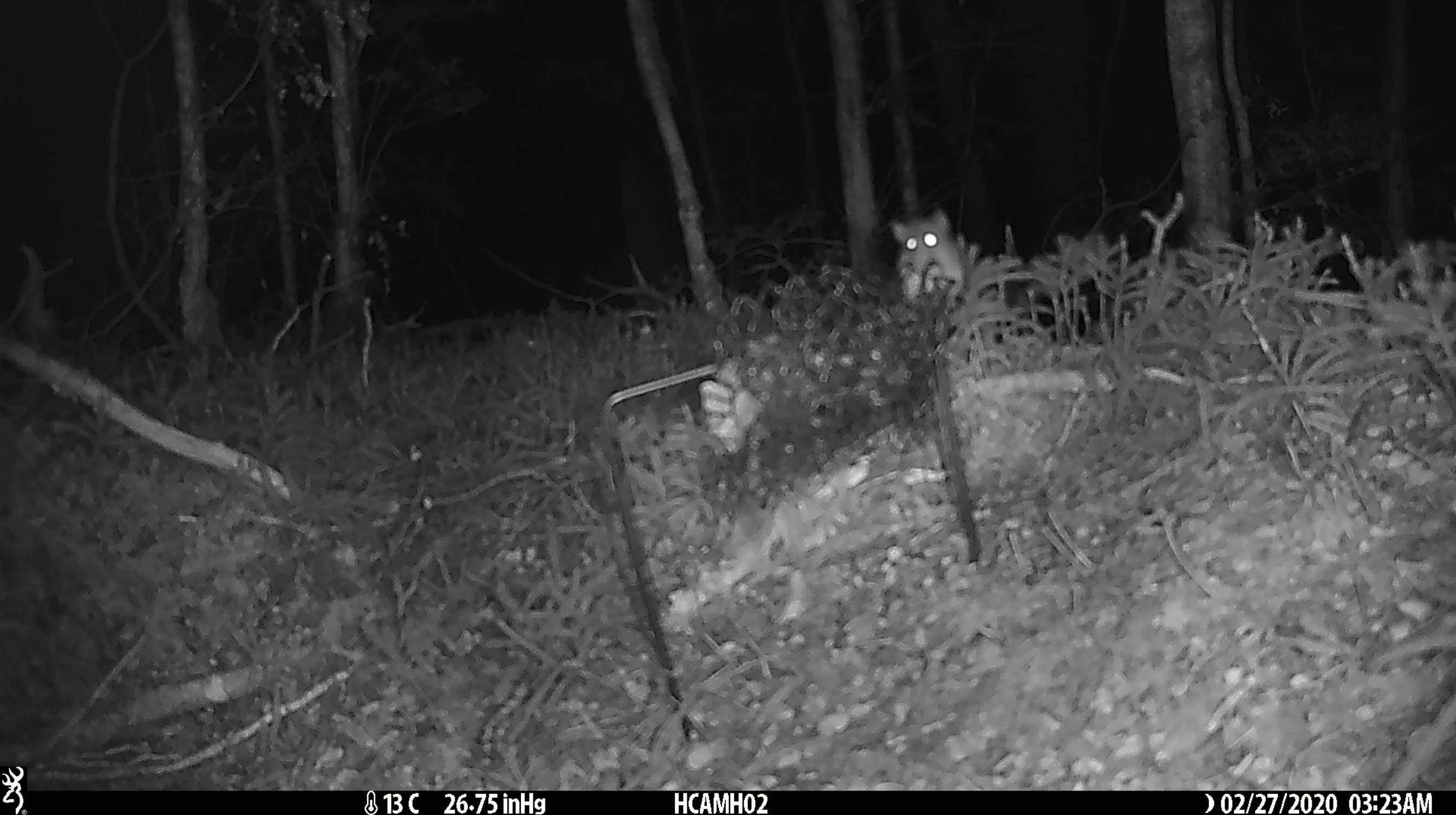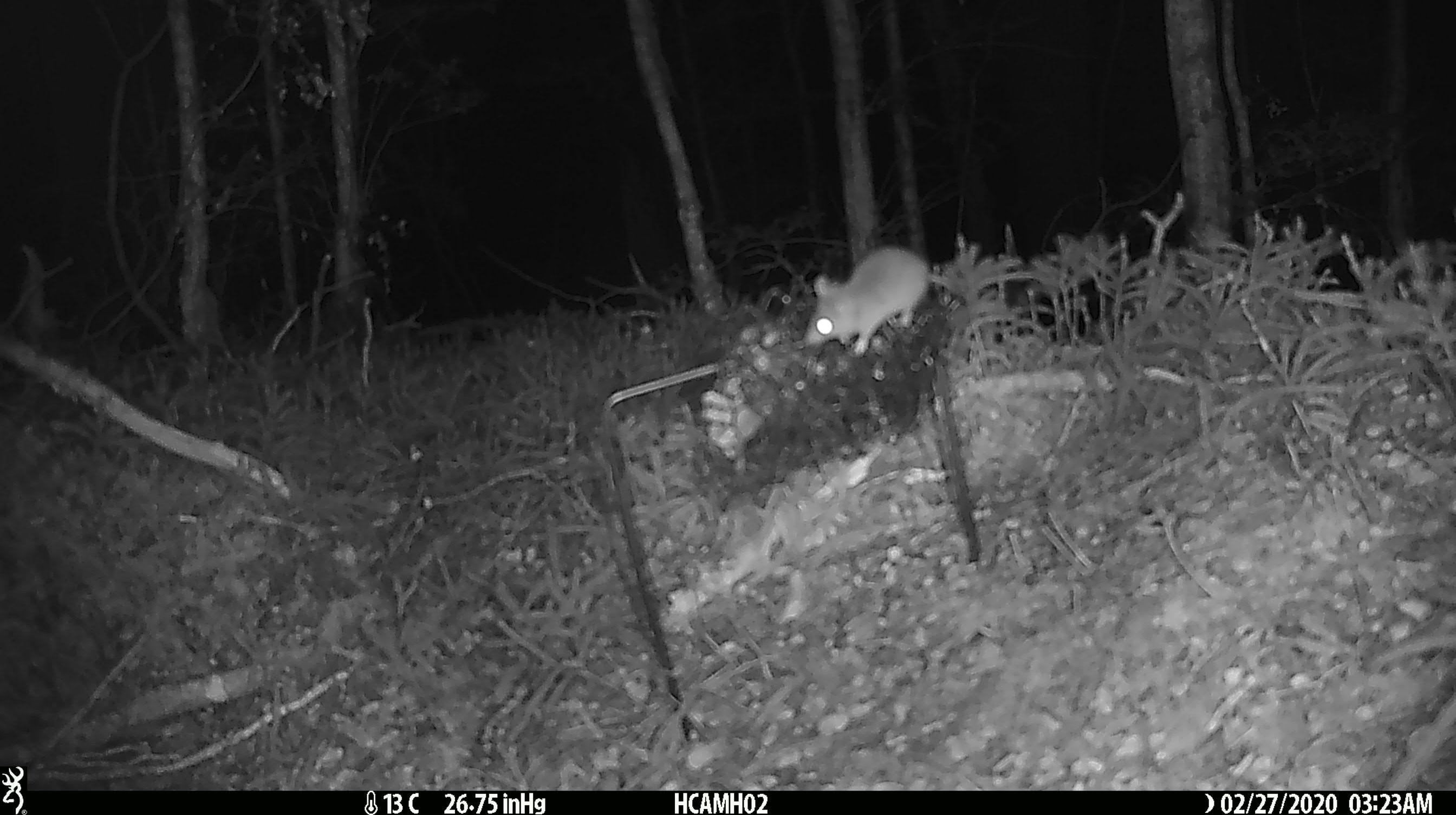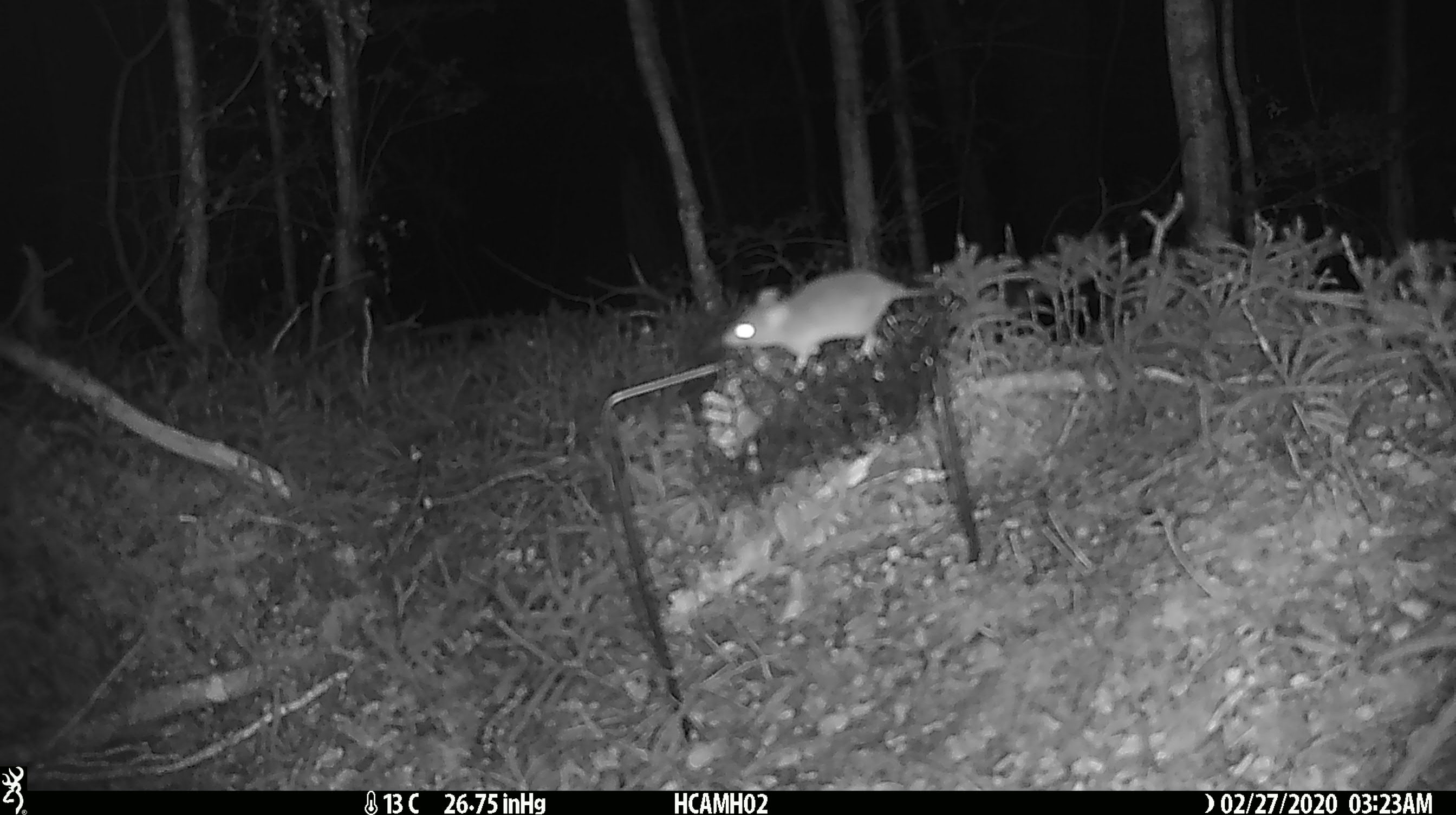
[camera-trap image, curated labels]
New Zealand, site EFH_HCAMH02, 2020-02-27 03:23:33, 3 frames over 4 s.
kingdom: Animalia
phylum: Chordata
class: Mammalia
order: Rodentia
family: Muridae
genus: Mus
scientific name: Mus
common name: mouse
Mouse (Mus).